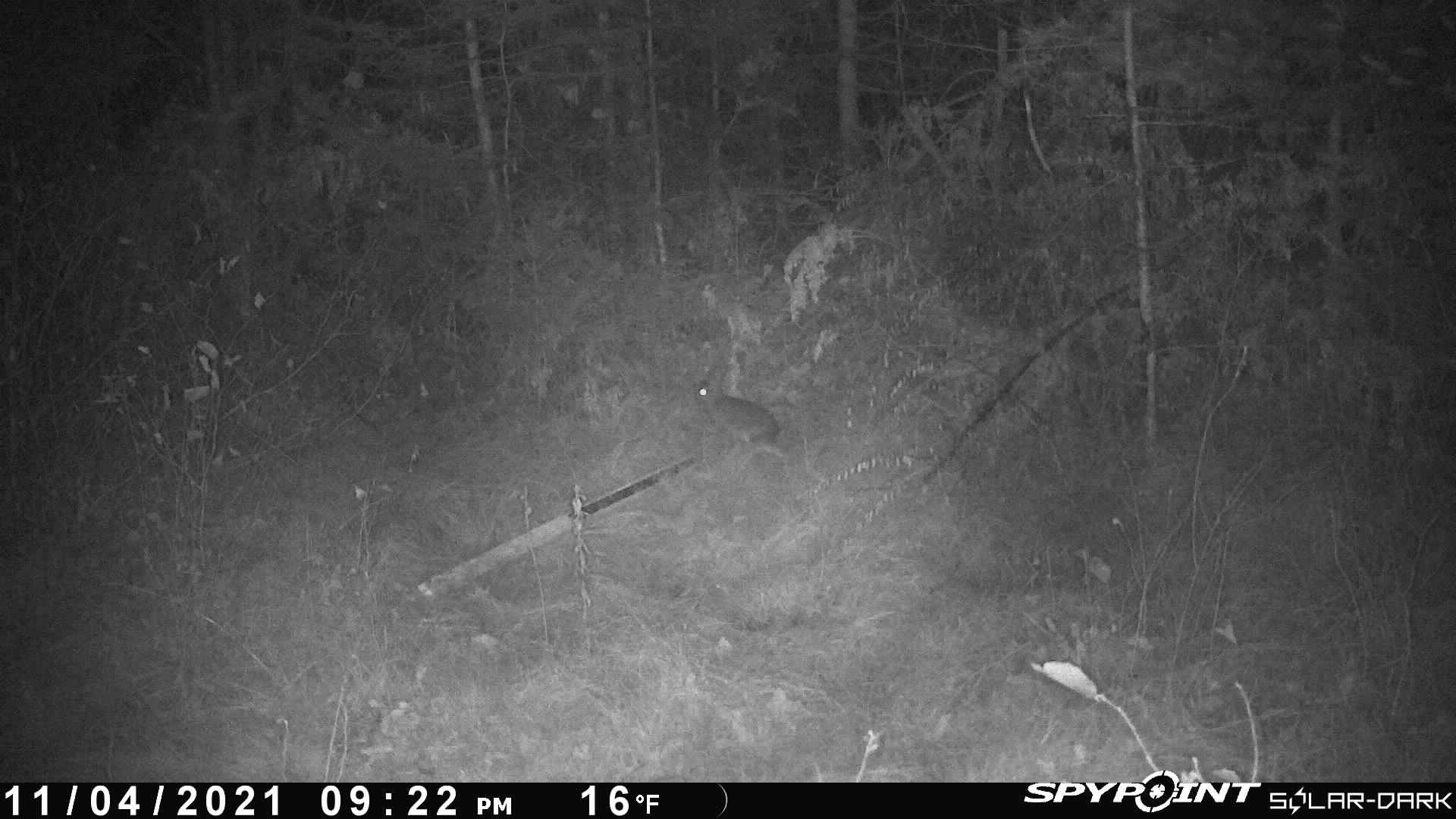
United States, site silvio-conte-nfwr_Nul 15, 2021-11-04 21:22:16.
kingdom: Animalia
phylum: Chordata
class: Mammalia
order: Lagomorpha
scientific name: Lagomorpha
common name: rabbit or hare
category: rabbit or hare sp.